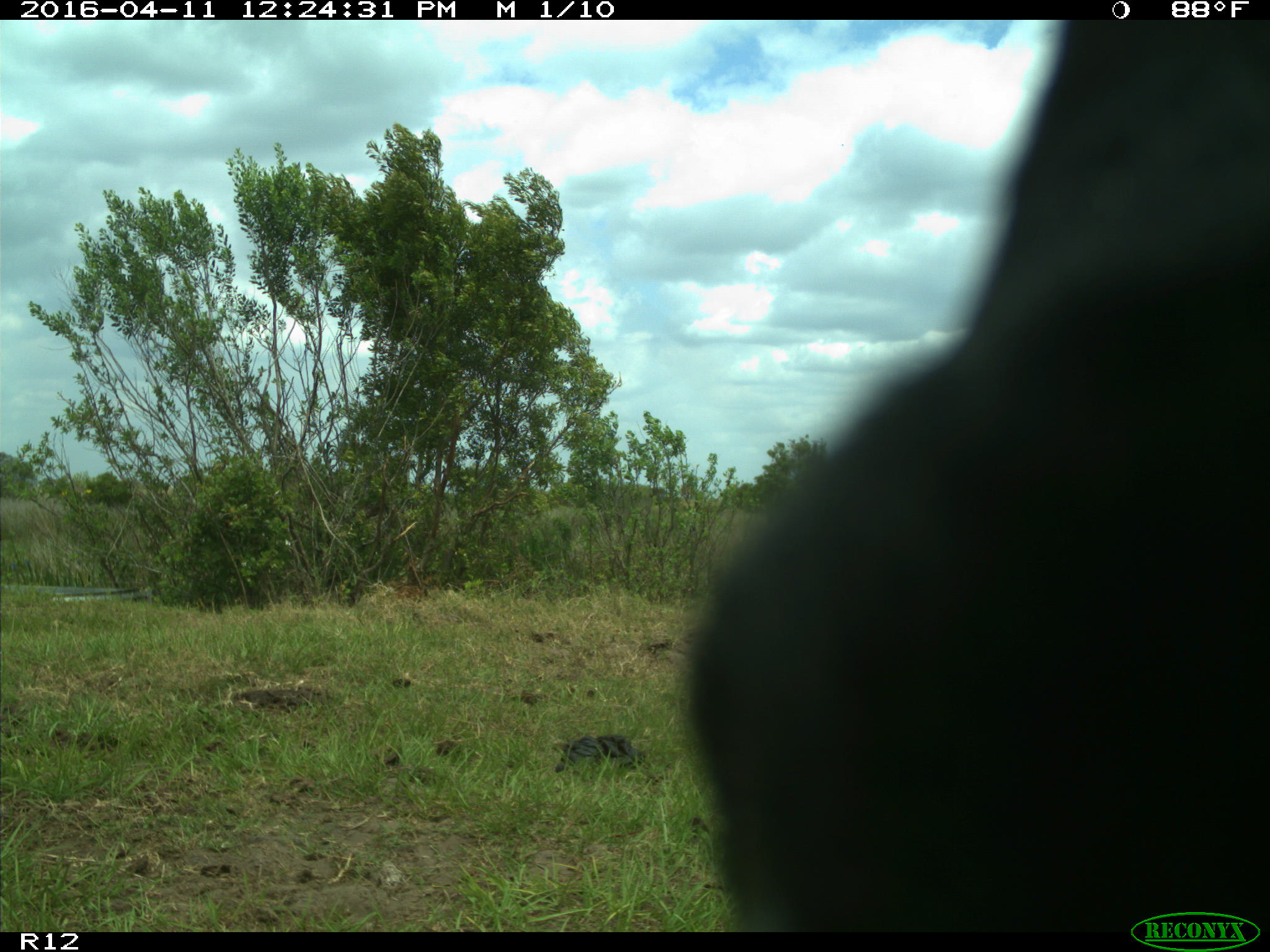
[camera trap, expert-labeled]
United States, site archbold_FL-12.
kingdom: Animalia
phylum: Chordata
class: Mammalia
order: Artiodactyla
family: Bovidae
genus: Bos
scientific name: Bos taurus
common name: domestic cow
Bos taurus (domestic cow).